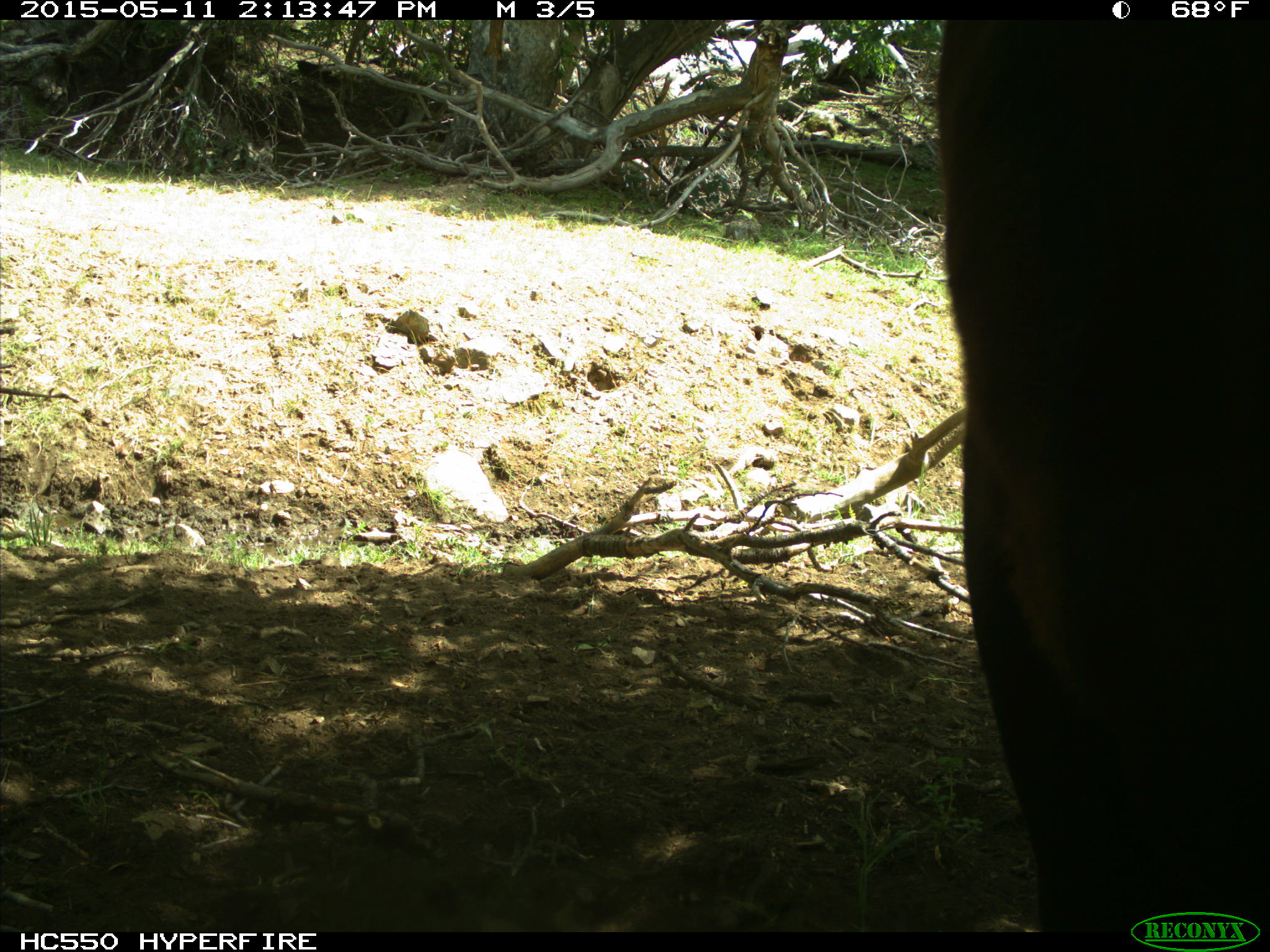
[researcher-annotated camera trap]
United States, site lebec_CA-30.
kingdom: Animalia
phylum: Chordata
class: Mammalia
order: Artiodactyla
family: Bovidae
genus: Bos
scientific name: Bos taurus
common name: domestic cow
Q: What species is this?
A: Bos taurus (domestic cow).